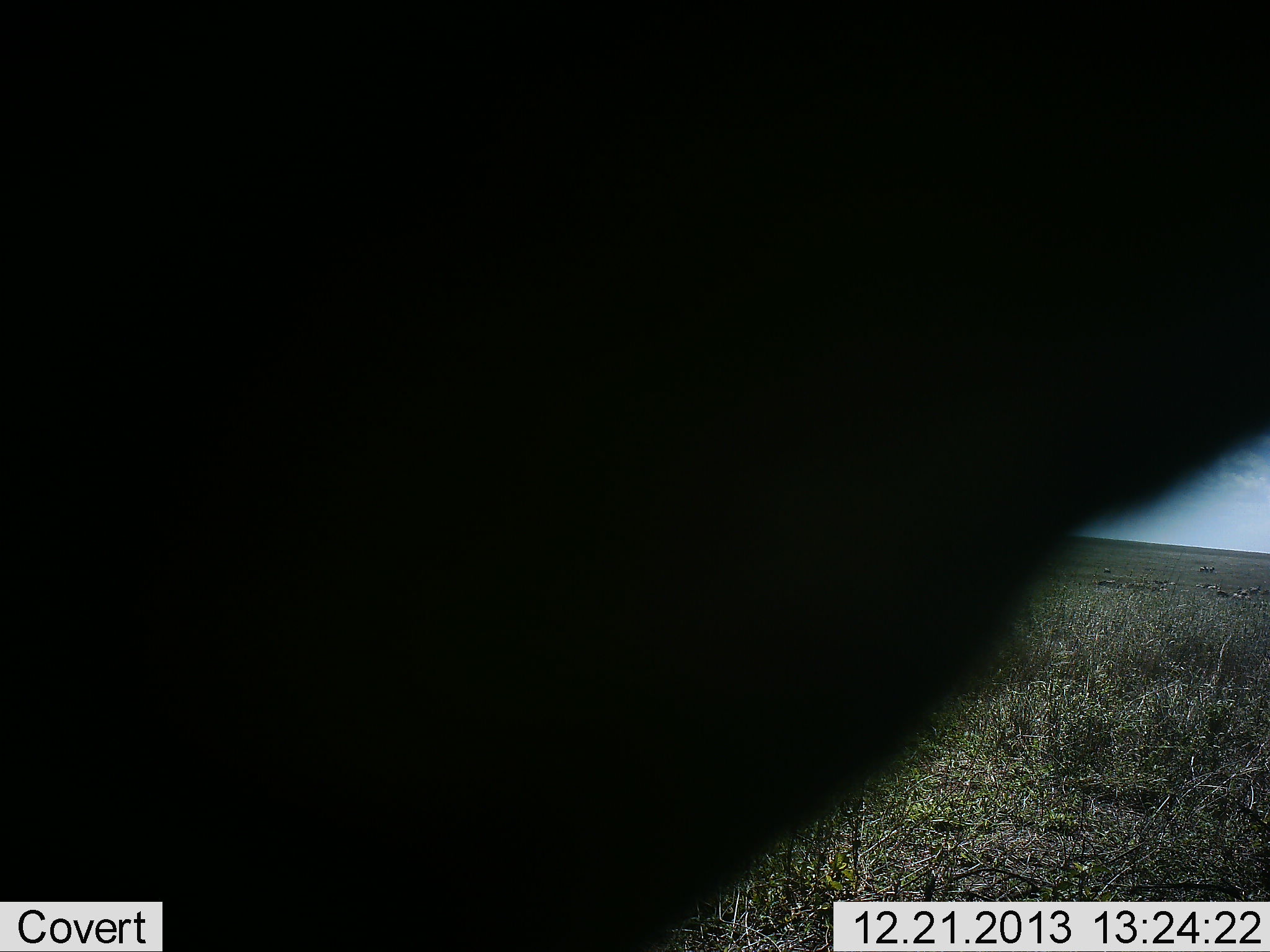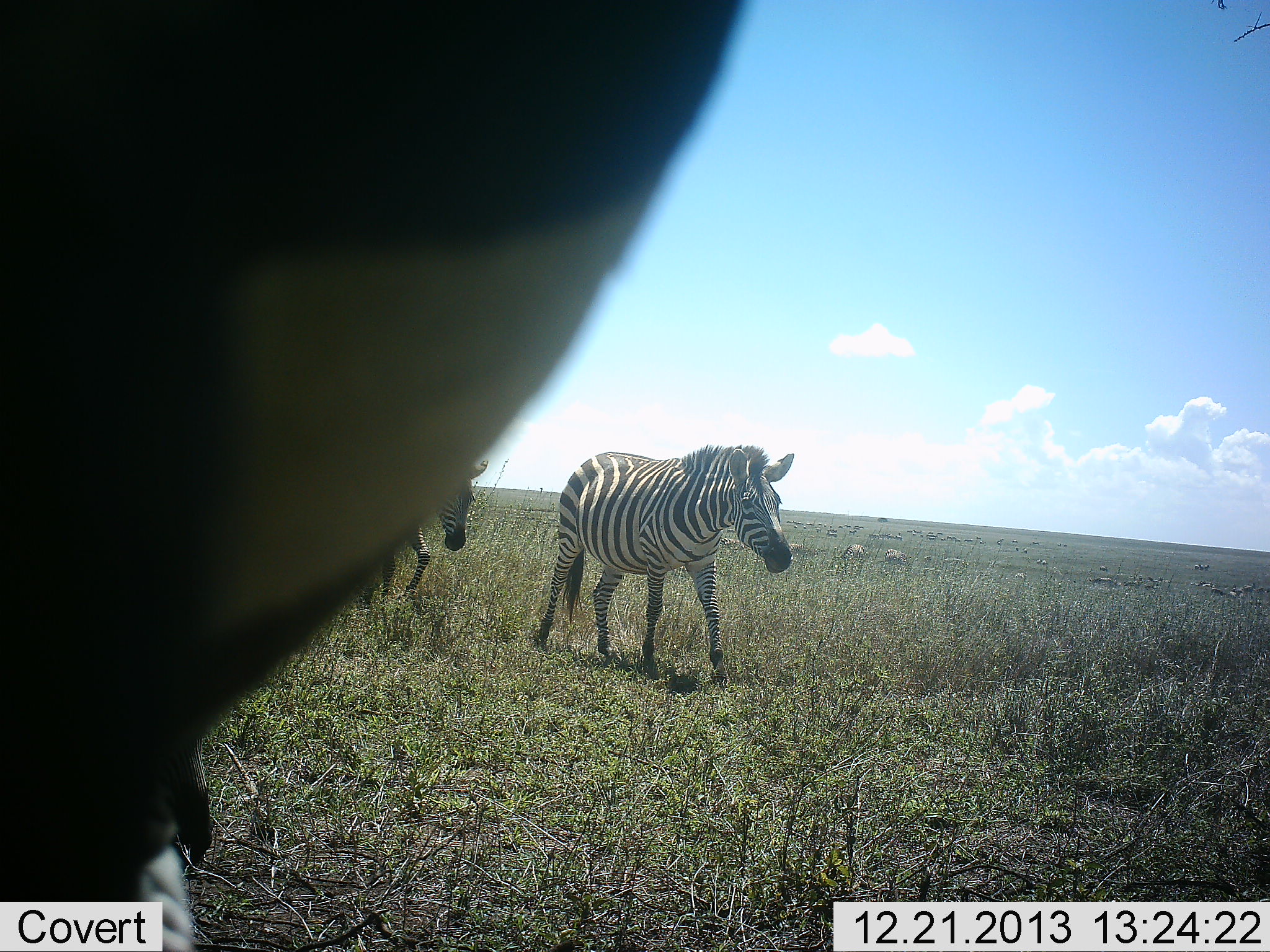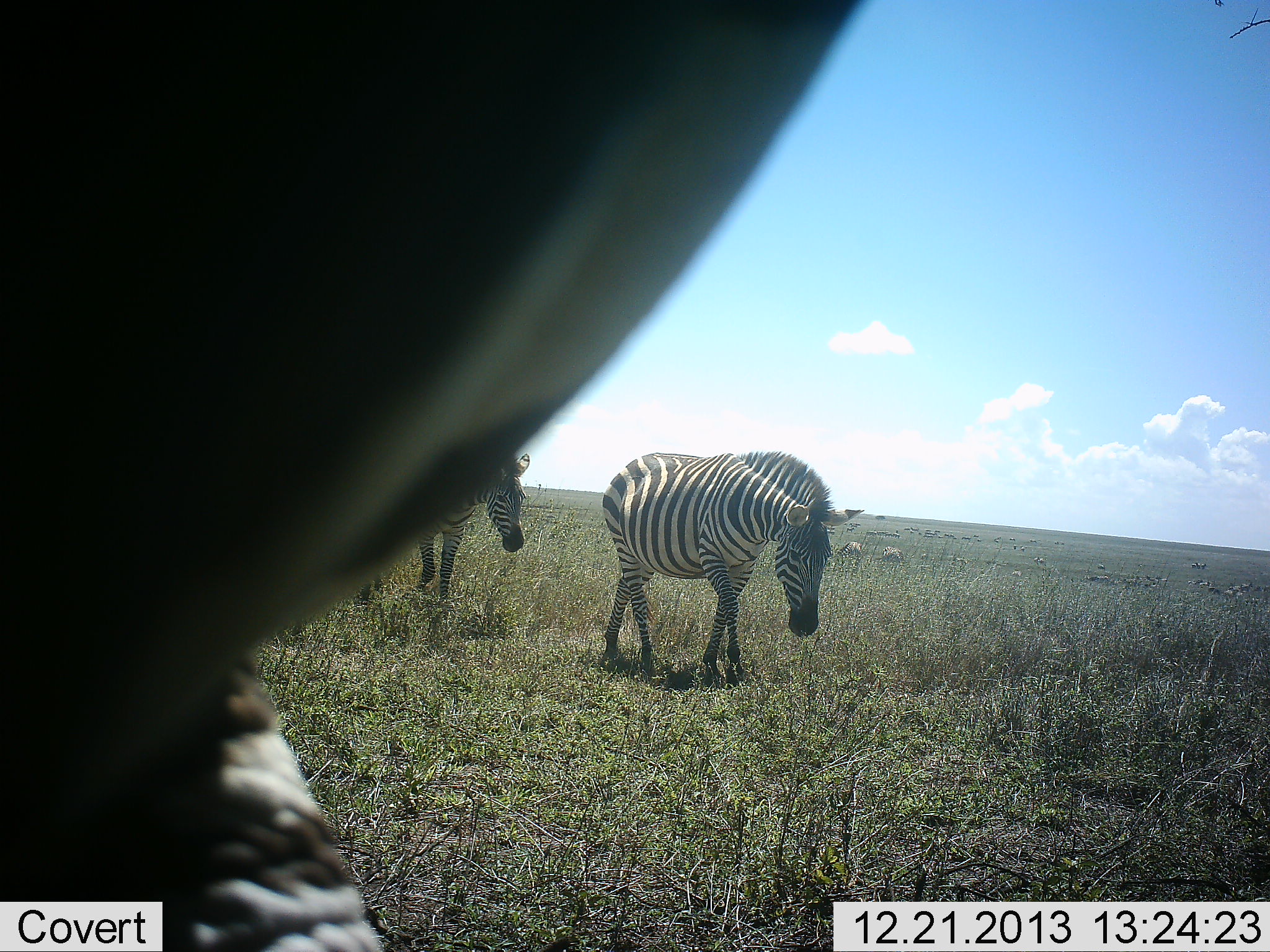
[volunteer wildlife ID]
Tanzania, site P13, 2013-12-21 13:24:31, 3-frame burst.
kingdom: Animalia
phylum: Chordata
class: Mammalia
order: Perissodactyla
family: Equidae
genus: Equus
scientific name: Equus quagga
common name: plains zebra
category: zebra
Zebra (plains zebra) (Equus quagga), count 3. Behavior (volunteer vote fractions): standing 45%, resting 0%, moving 100%, interacting 0%. Young present (vote fraction): 0%. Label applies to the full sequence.